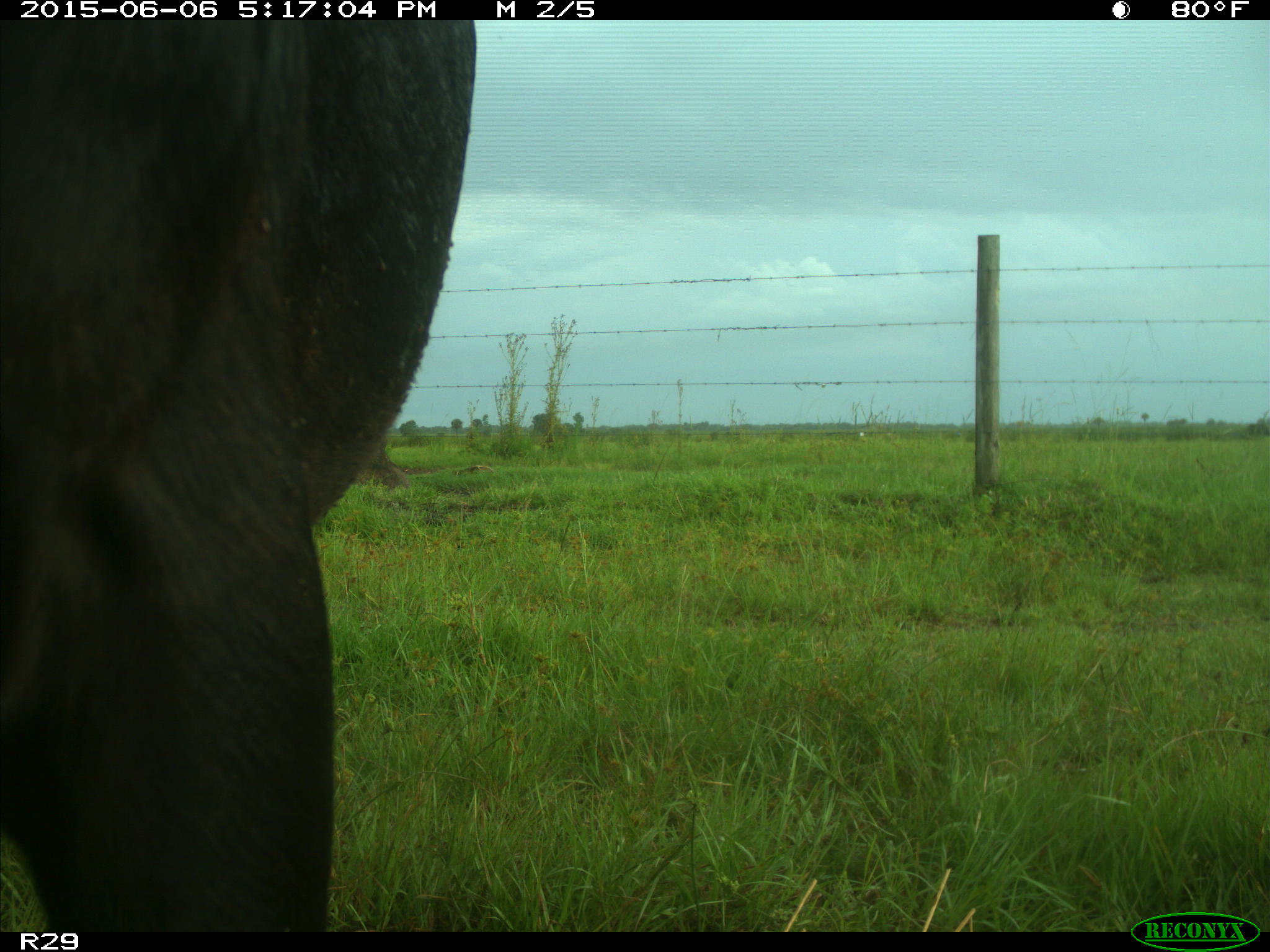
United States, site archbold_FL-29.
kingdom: Animalia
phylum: Chordata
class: Mammalia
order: Artiodactyla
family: Bovidae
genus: Bos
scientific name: Bos taurus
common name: domestic cow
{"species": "Bos taurus (domestic cow)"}